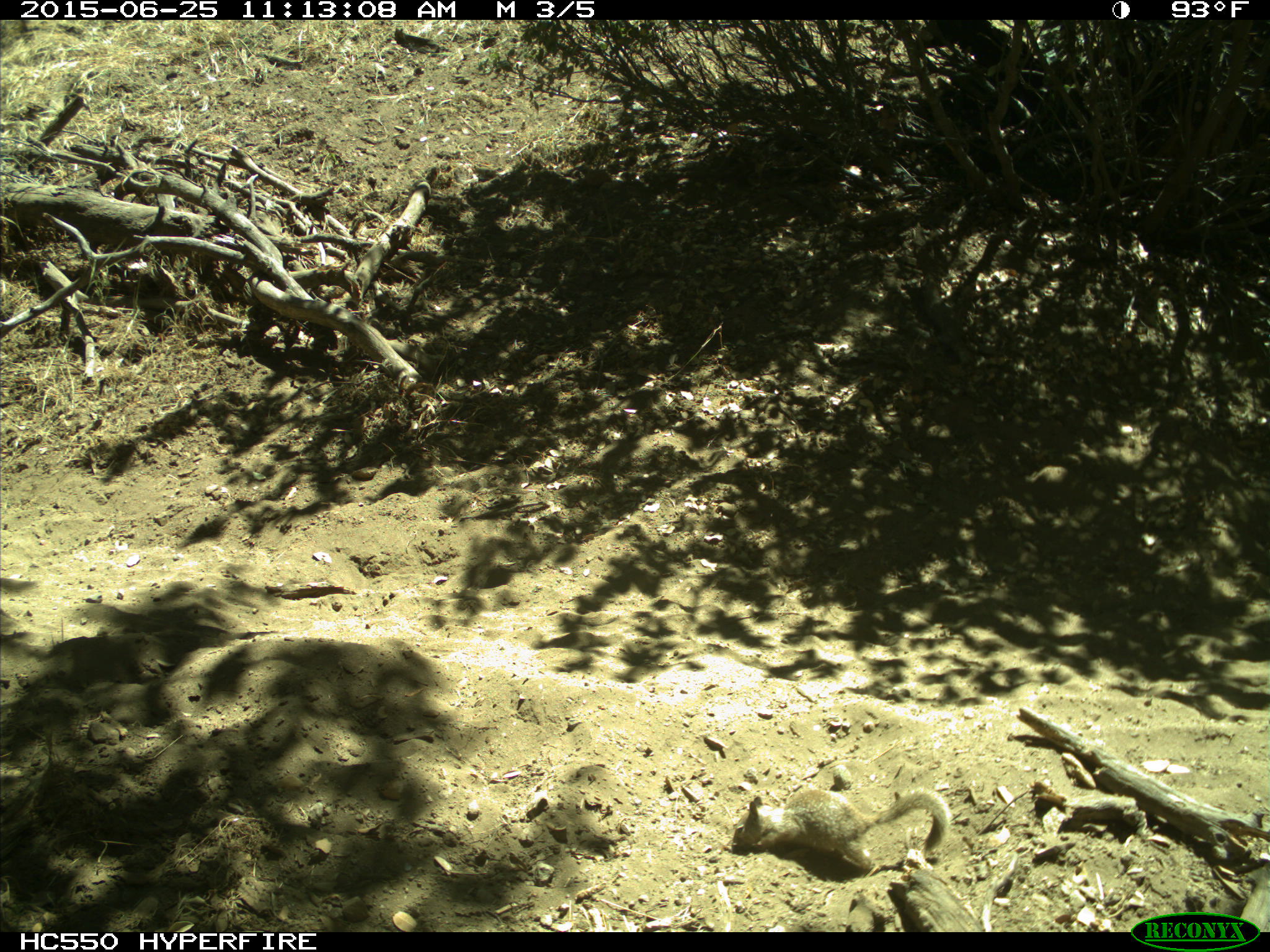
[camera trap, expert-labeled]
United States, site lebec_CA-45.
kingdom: Animalia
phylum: Chordata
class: Mammalia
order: Rodentia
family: Sciuridae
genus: Otospermophilus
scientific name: Otospermophilus beecheyi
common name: california ground squirrel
Otospermophilus beecheyi (california ground squirrel).